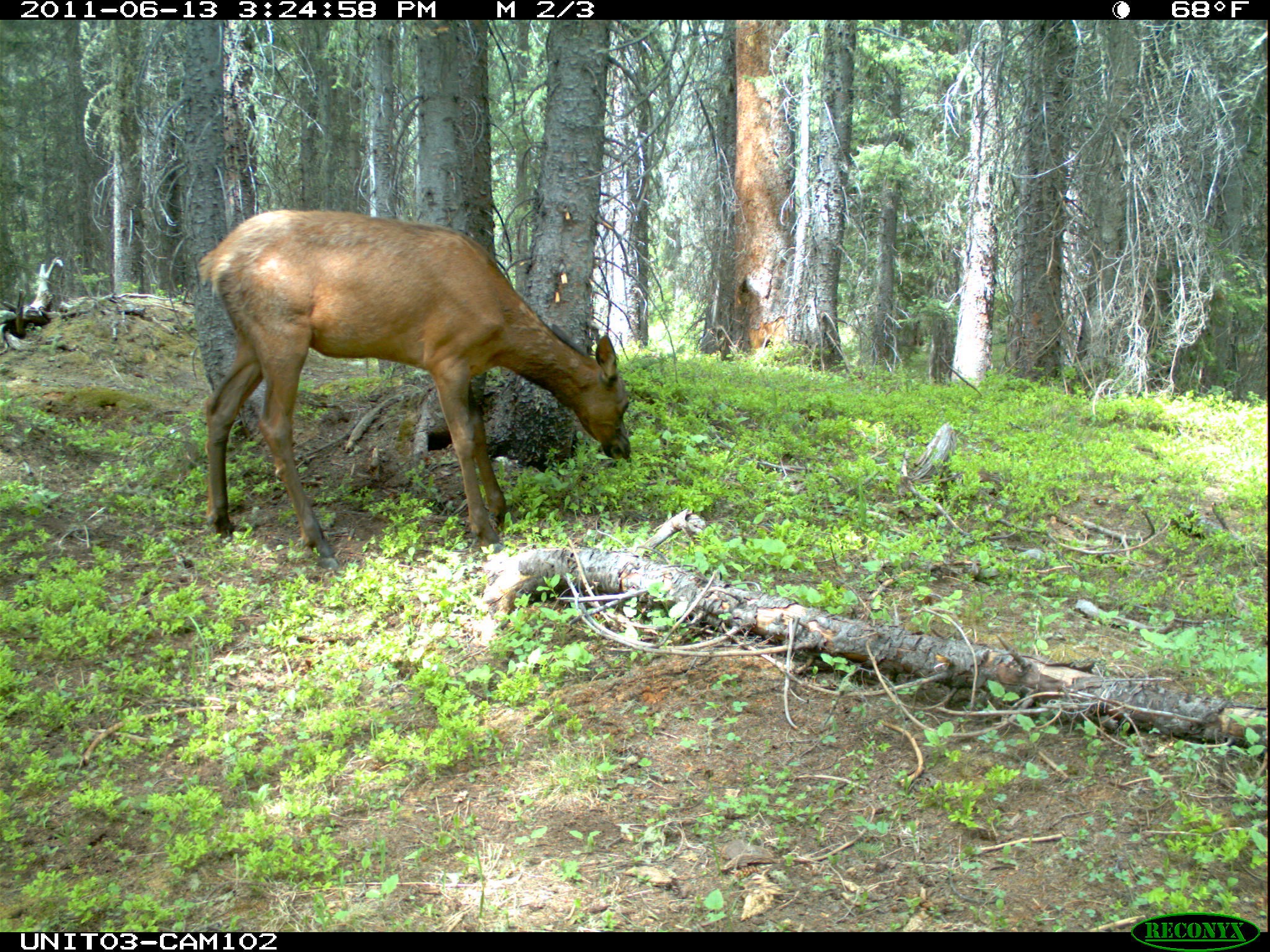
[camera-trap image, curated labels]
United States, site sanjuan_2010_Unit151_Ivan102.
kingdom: Animalia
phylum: Chordata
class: Mammalia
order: Artiodactyla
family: Cervidae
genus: Cervus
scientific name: Cervus elaphus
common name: red deer